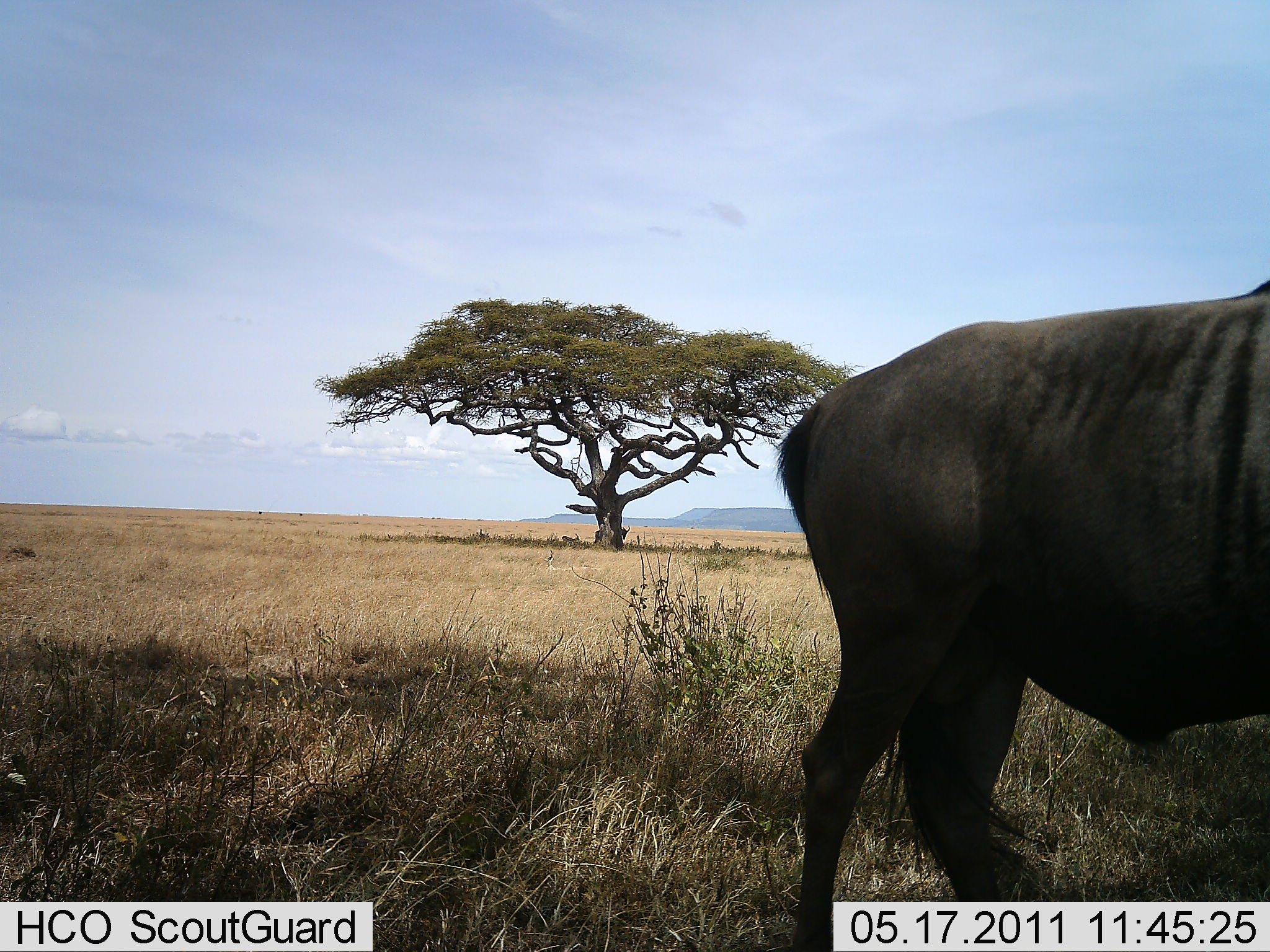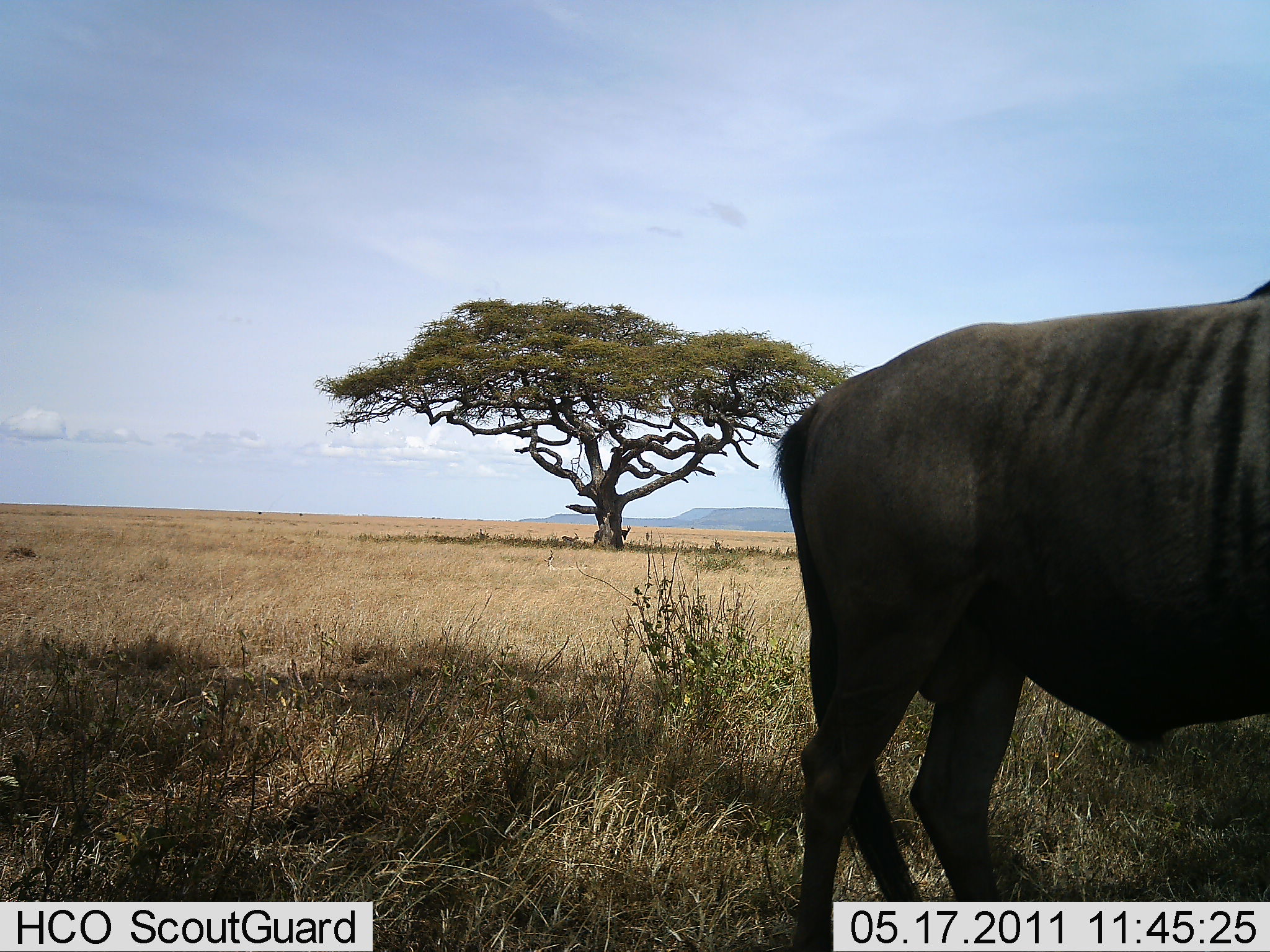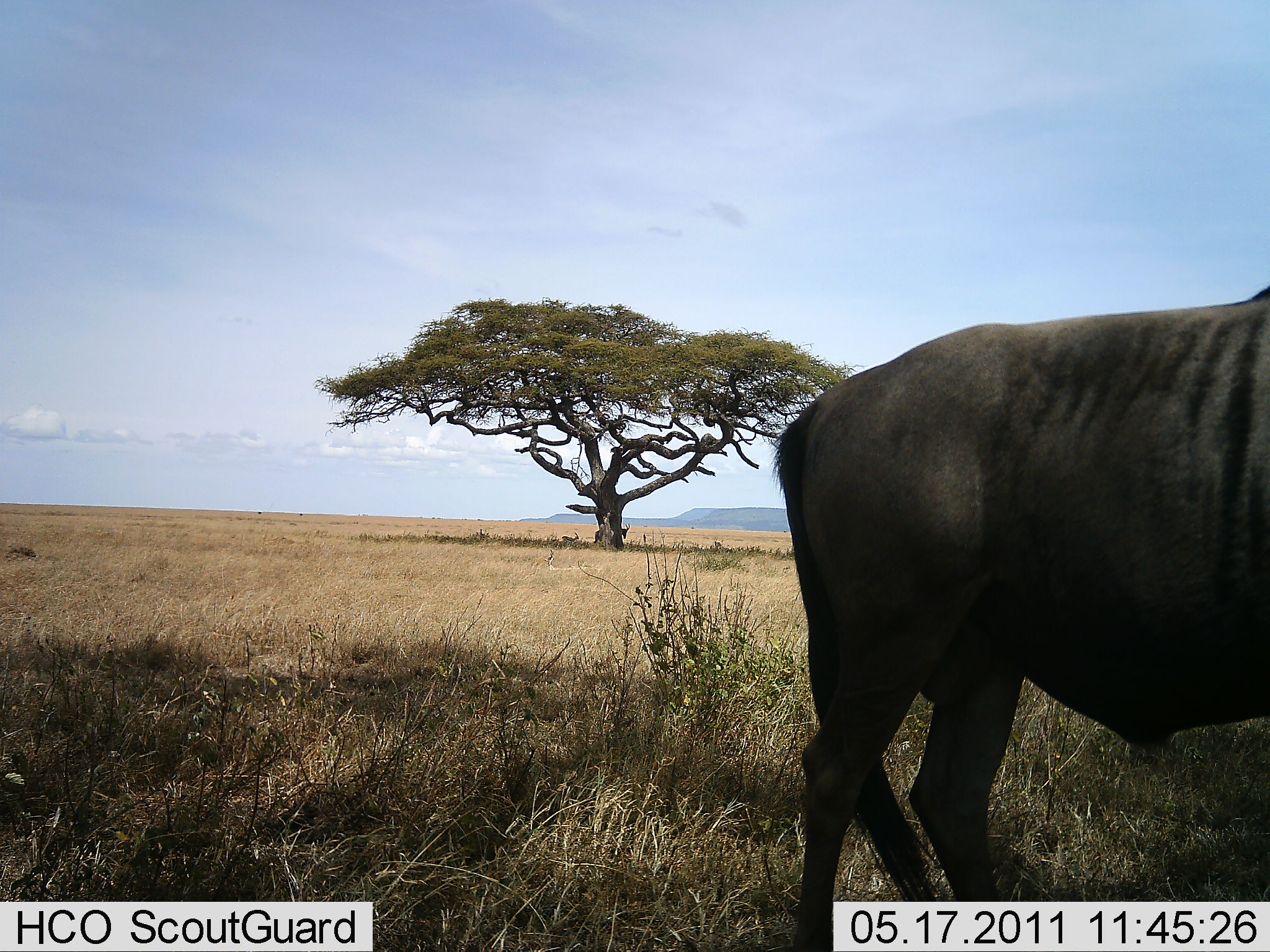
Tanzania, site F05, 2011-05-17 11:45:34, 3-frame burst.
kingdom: Animalia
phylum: Chordata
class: Mammalia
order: Artiodactyla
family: Bovidae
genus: Connochaetes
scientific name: Connochaetes taurinus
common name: blue wildebeest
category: wildebeest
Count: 1.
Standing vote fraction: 100%.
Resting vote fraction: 0%.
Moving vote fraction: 0%.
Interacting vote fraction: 0%.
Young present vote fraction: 0%.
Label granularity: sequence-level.